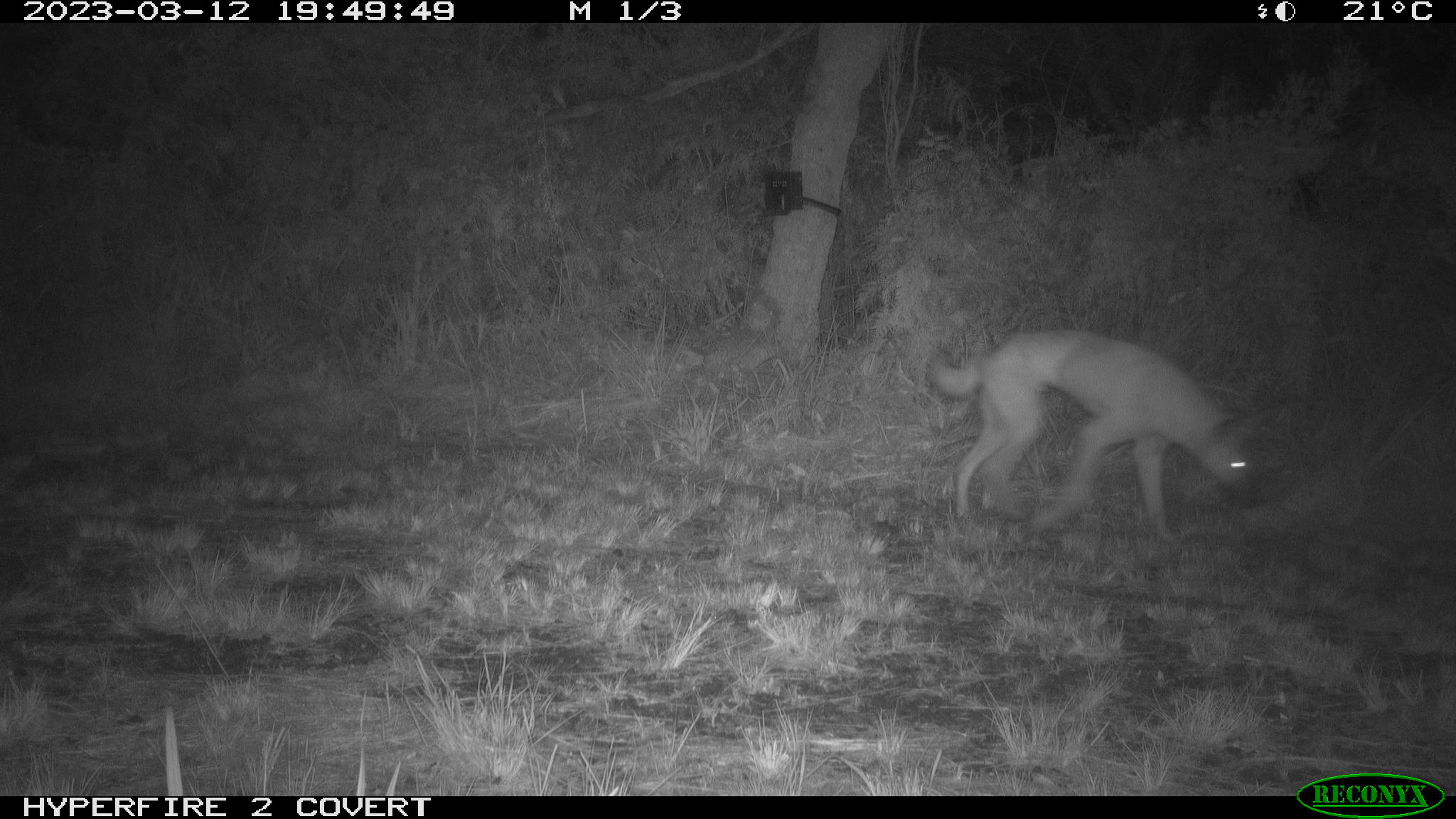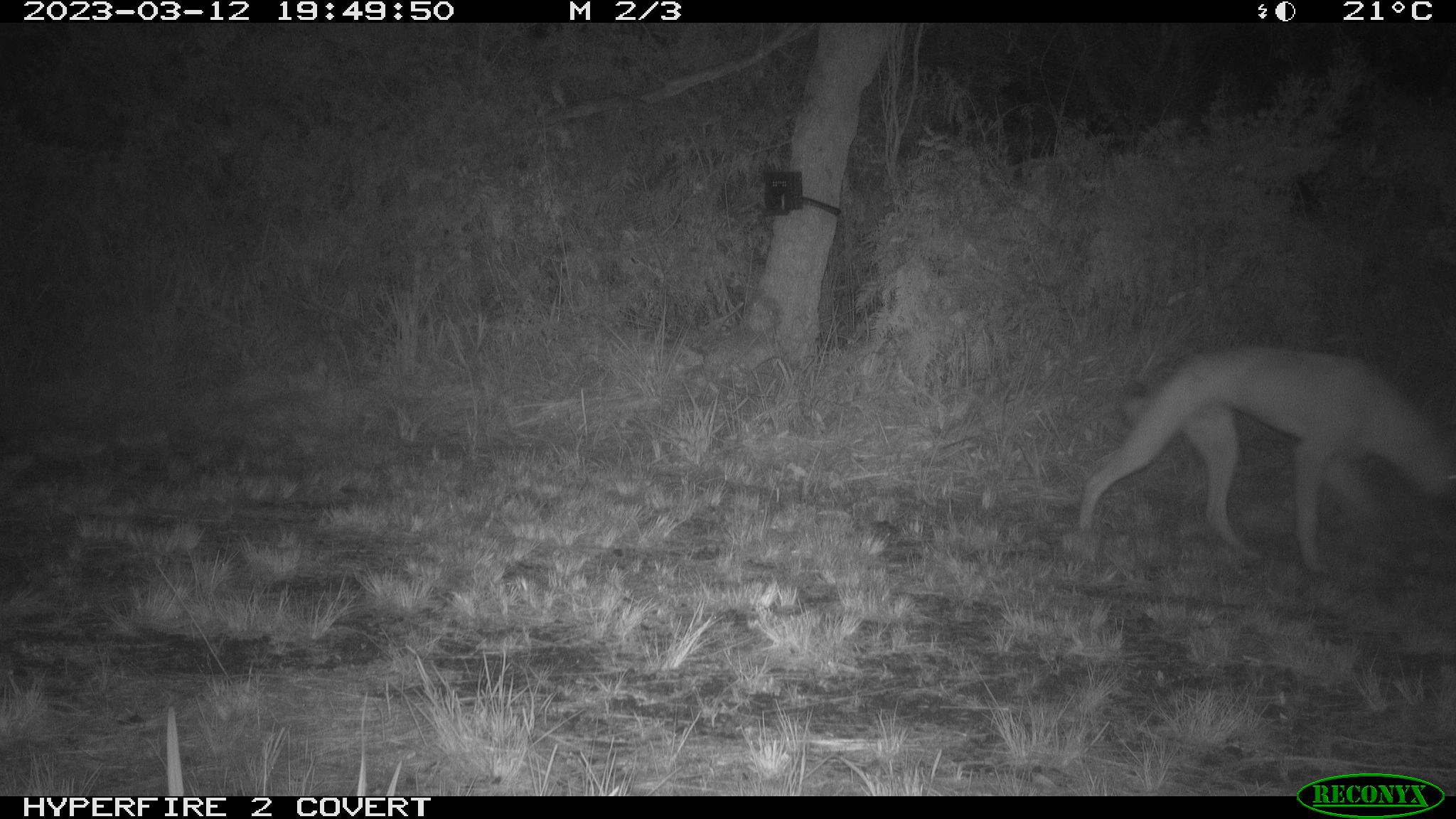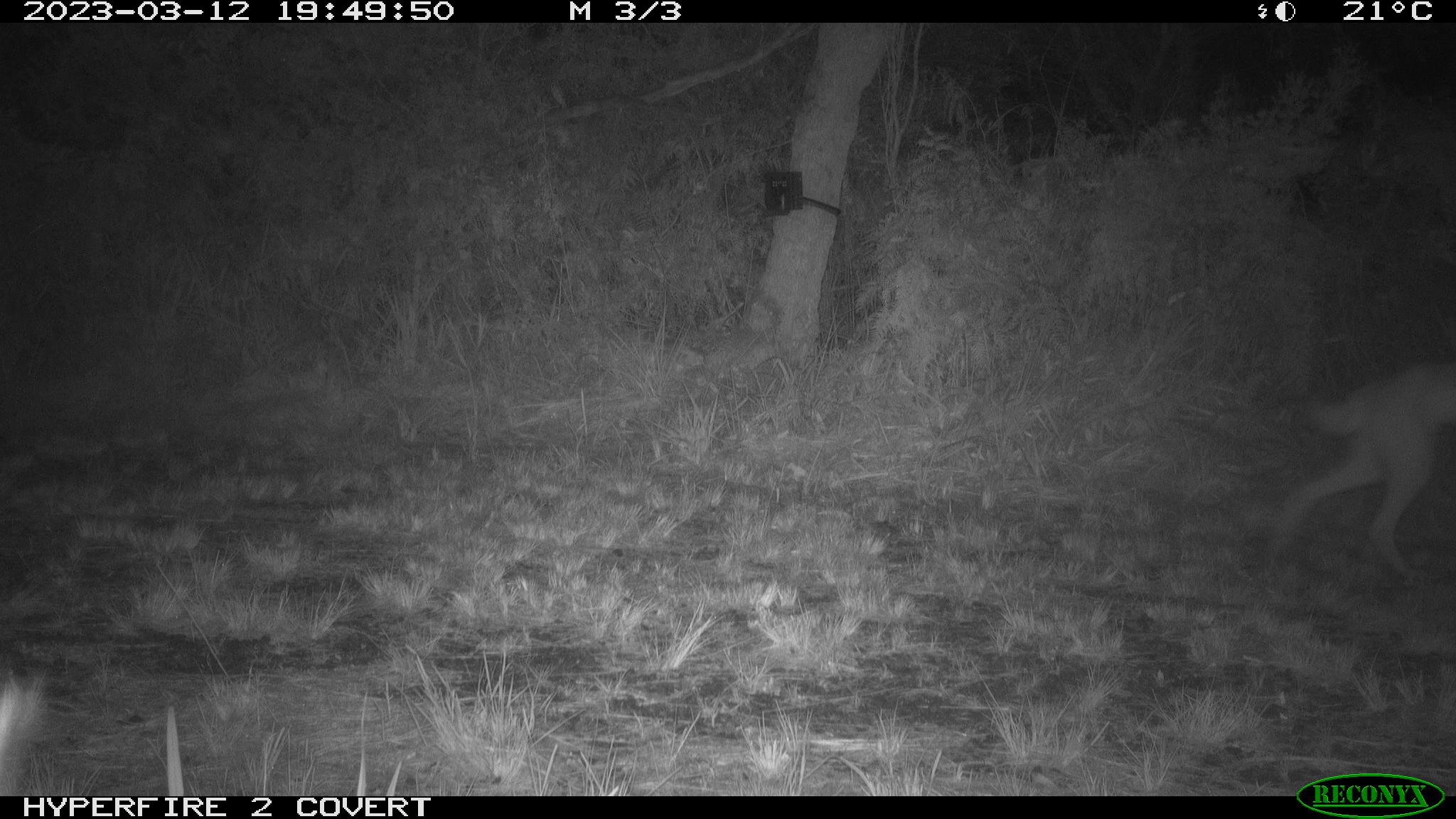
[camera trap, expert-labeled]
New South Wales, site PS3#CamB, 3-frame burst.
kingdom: Animalia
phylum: Chordata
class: Mammalia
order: Carnivora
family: Canidae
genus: Canis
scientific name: Canis familiaris dingo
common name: dingo